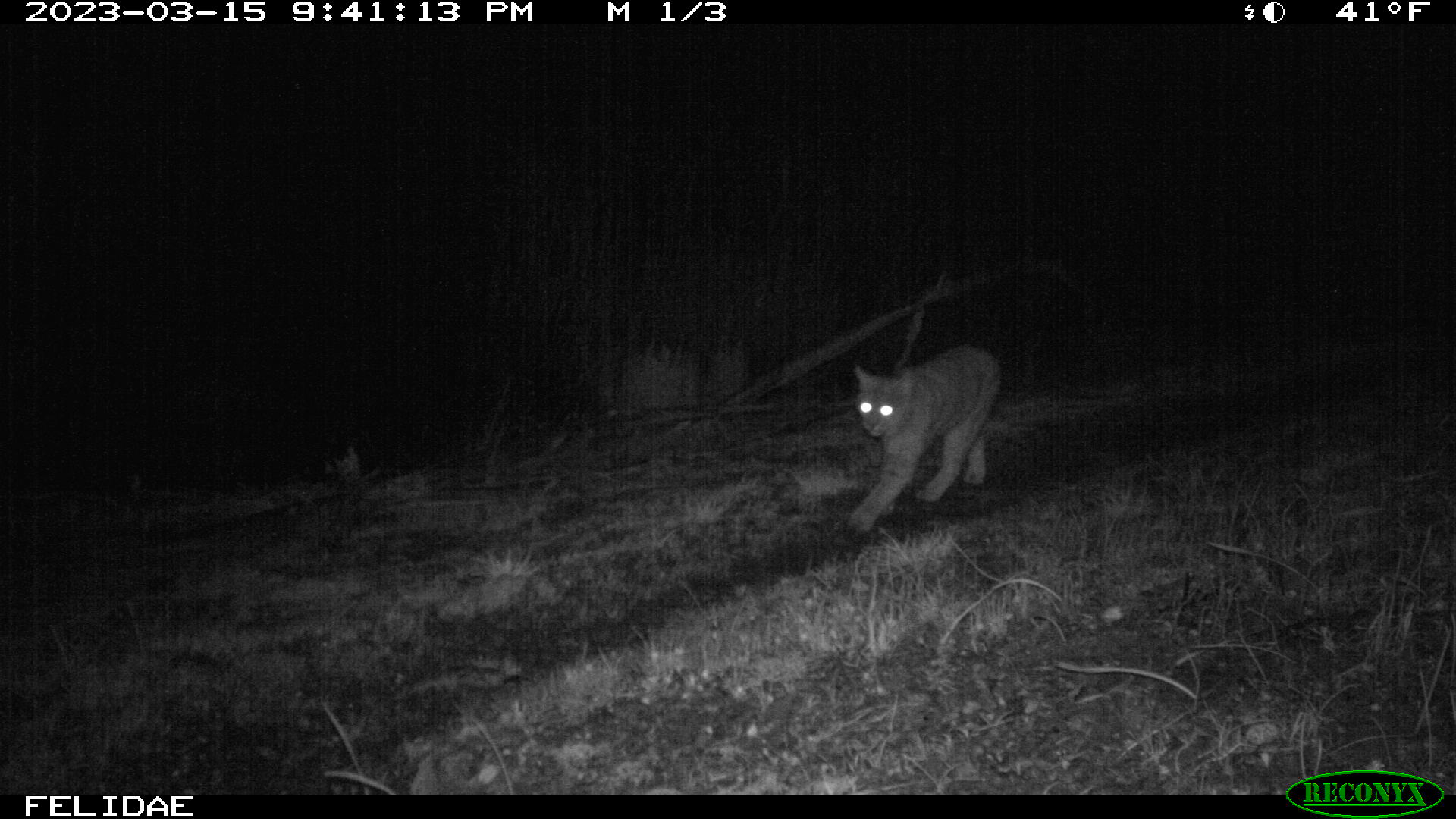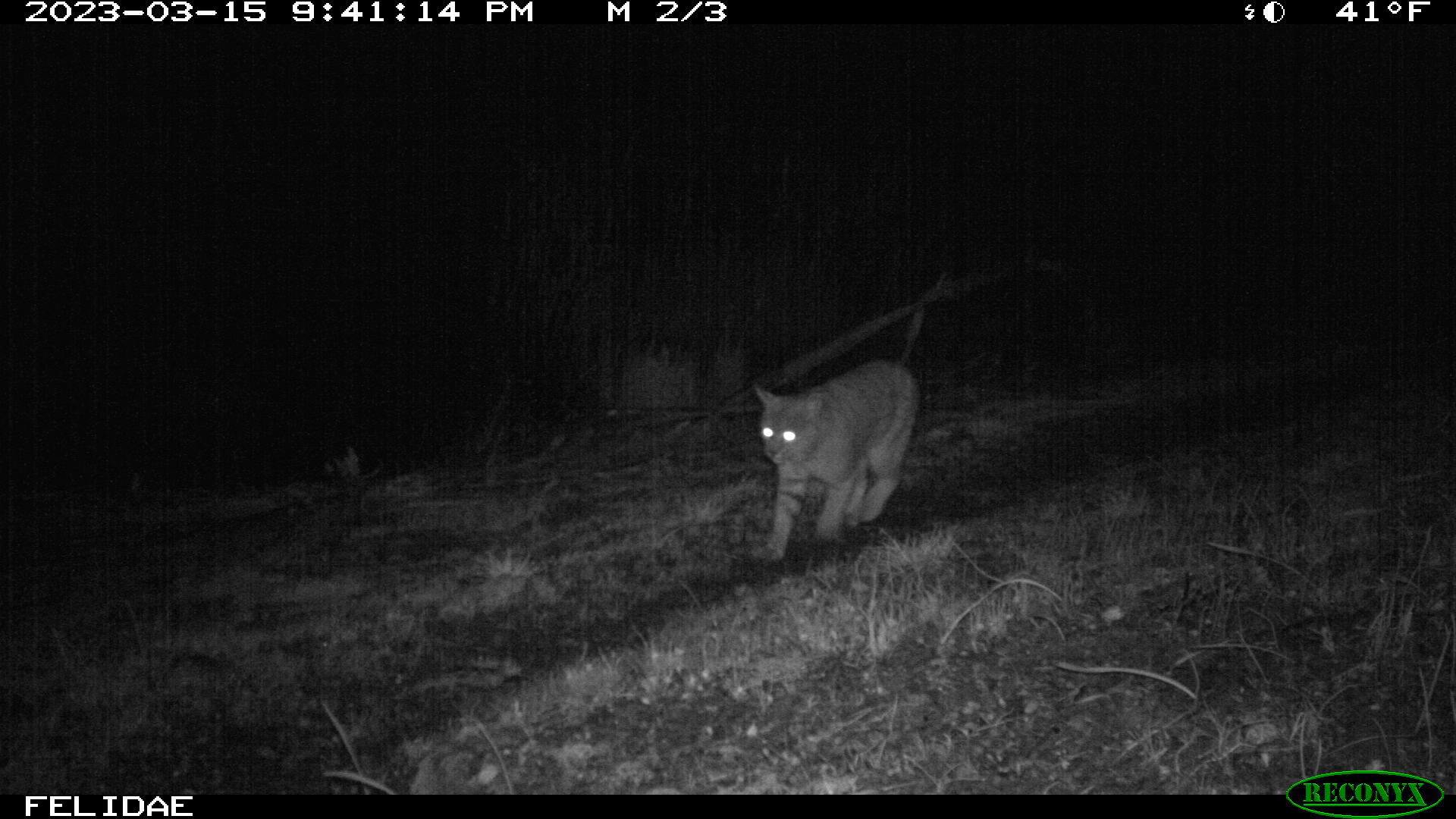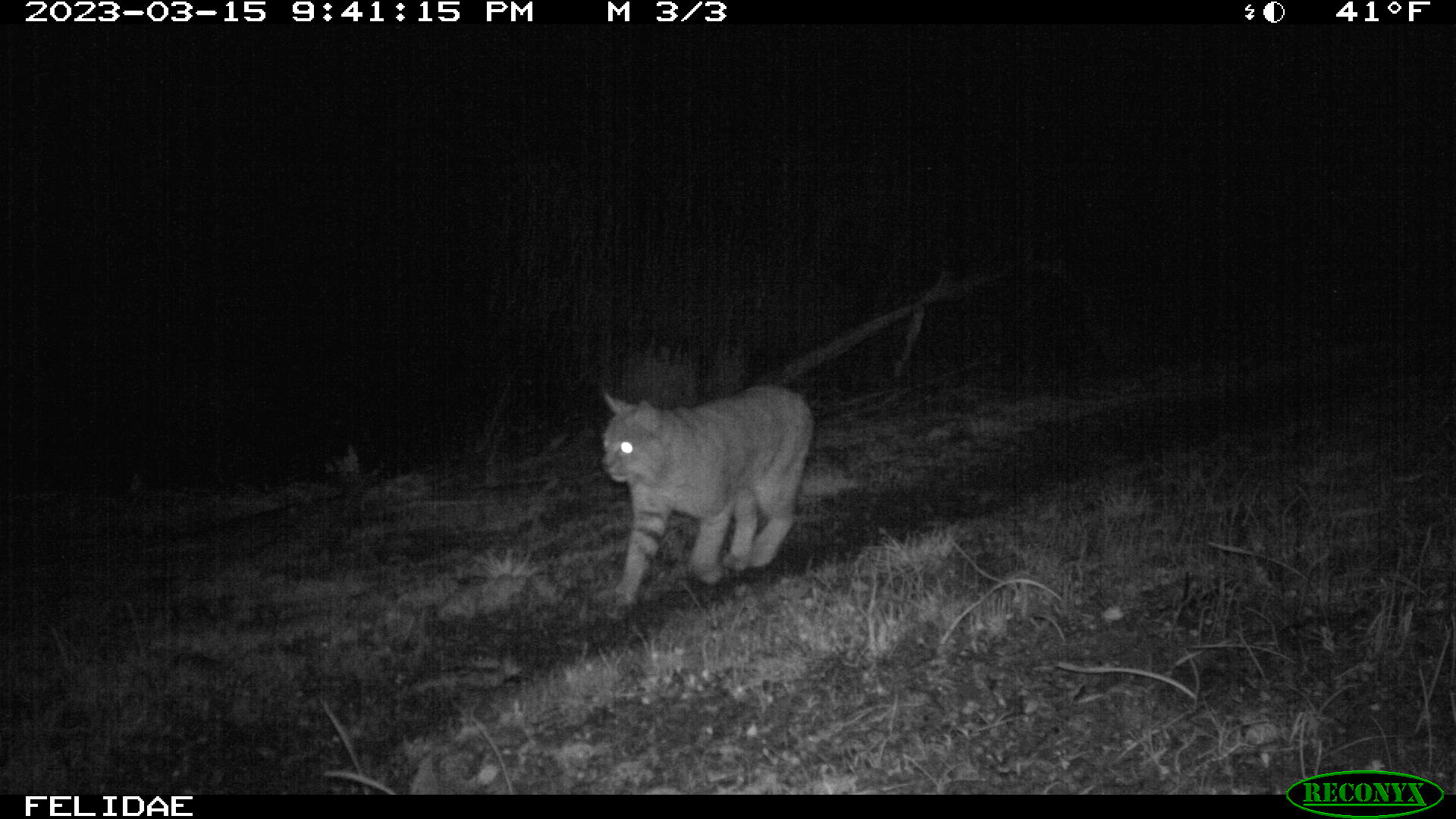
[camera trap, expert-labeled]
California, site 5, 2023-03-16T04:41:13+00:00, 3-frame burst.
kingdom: Animalia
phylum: Chordata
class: Mammalia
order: Carnivora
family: Felidae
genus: Lynx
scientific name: Lynx rufus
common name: bobcat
Bobcat (Lynx rufus).